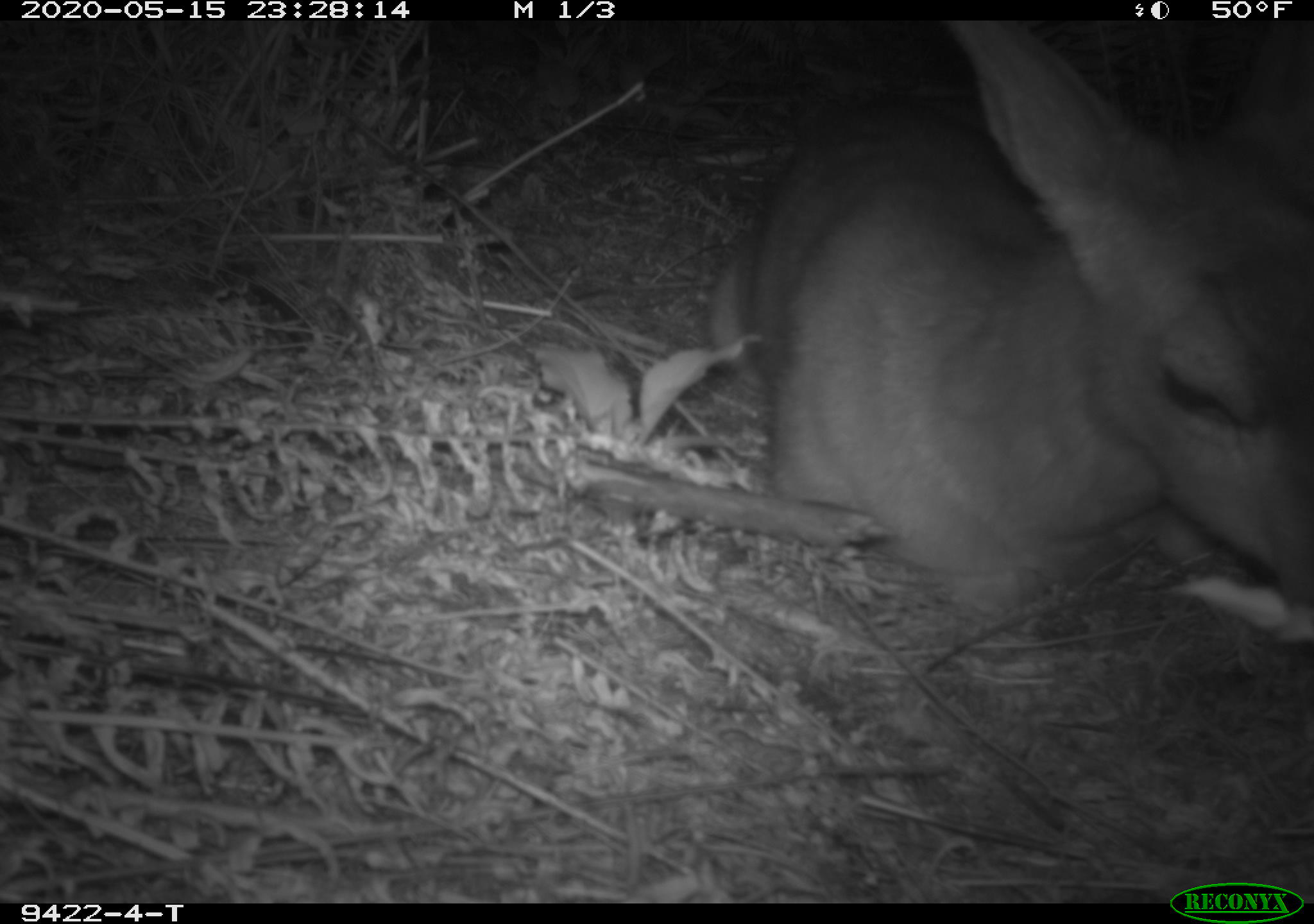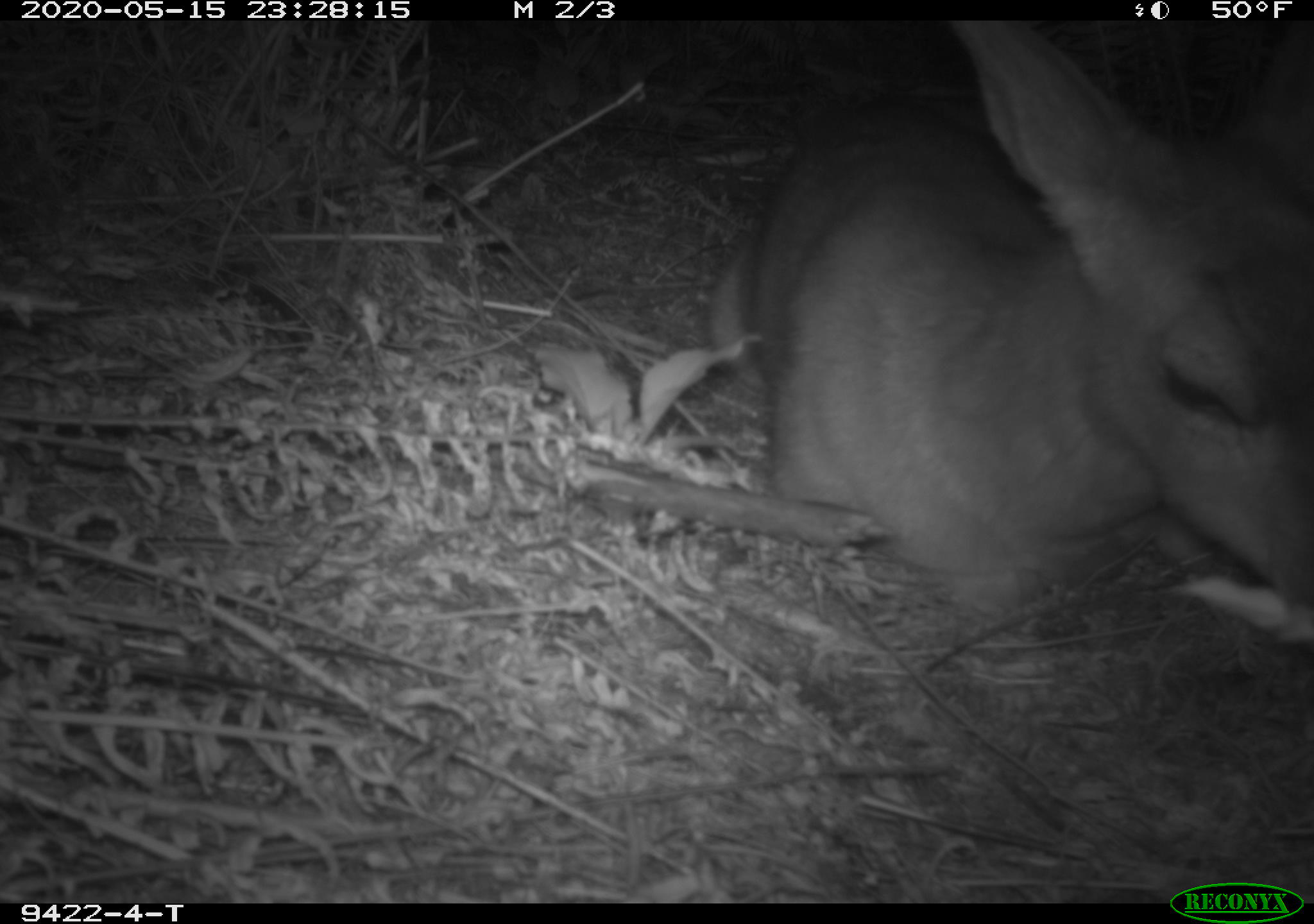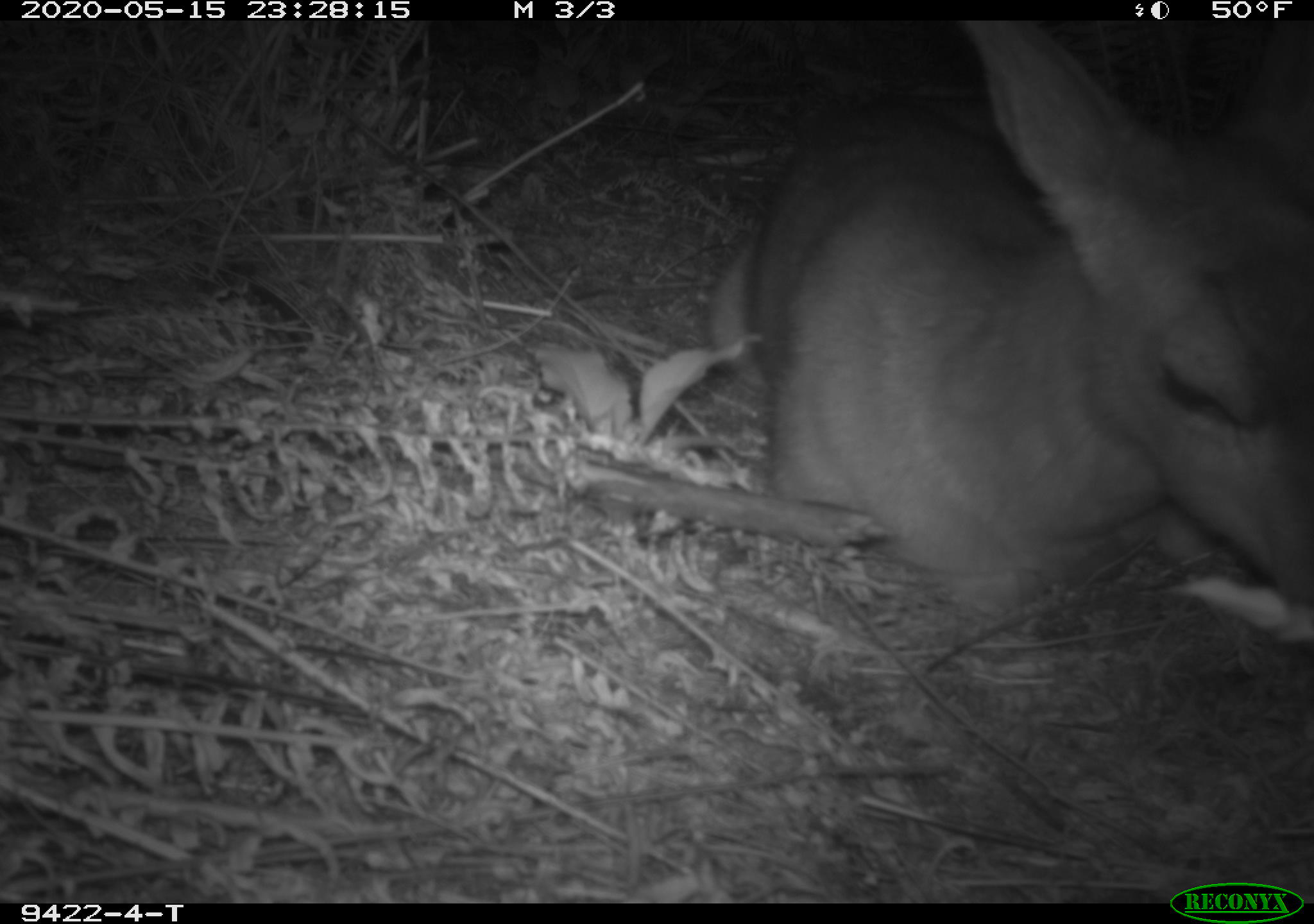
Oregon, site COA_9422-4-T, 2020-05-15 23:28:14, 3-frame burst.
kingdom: Animalia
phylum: Chordata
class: Mammalia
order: Artiodactyla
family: Cervidae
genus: Odocoileus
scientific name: Odocoileus hemionus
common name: black-tailed deer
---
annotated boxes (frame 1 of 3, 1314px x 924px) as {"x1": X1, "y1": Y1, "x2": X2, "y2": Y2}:
black-tailed deer: {"x1": 693, "y1": 24, "x2": 1309, "y2": 634}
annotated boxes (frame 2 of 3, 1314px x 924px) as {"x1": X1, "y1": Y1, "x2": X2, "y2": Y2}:
black-tailed deer: {"x1": 693, "y1": 34, "x2": 1307, "y2": 635}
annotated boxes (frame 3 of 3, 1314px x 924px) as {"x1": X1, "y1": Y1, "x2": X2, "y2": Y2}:
black-tailed deer: {"x1": 698, "y1": 33, "x2": 1309, "y2": 625}